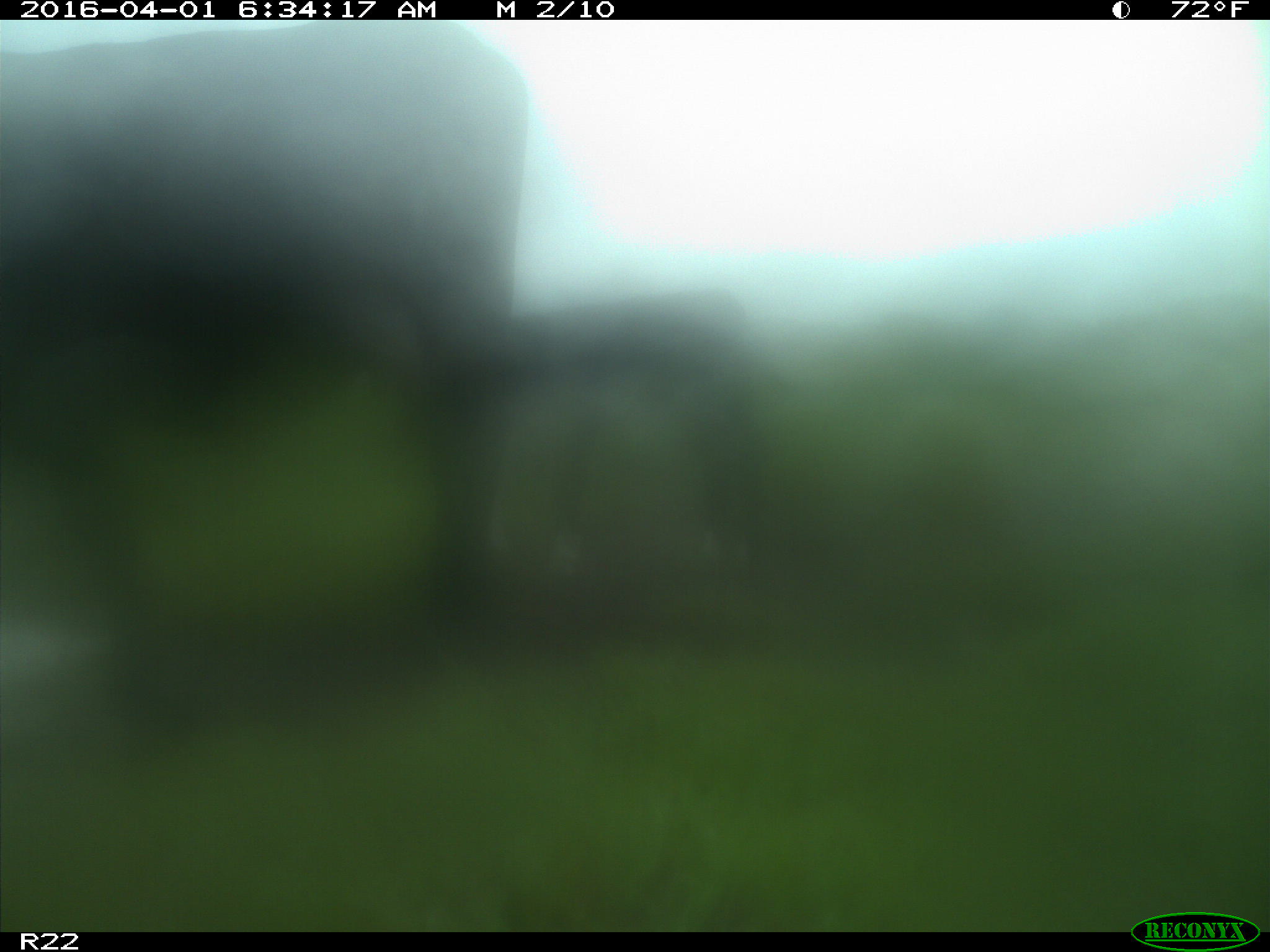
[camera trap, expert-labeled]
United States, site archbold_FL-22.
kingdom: Animalia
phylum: Chordata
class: Mammalia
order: Artiodactyla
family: Bovidae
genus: Bos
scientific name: Bos taurus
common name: domestic cow